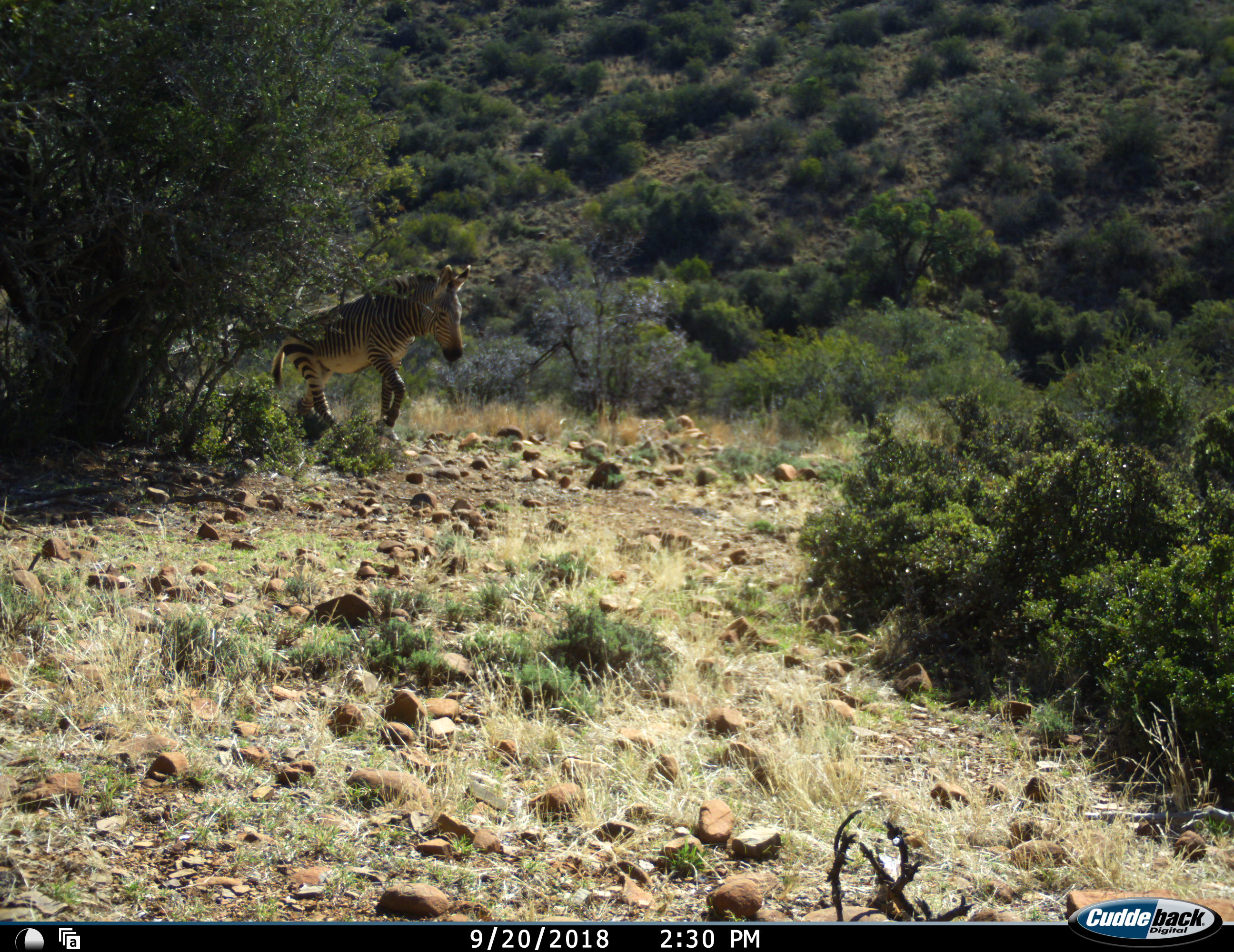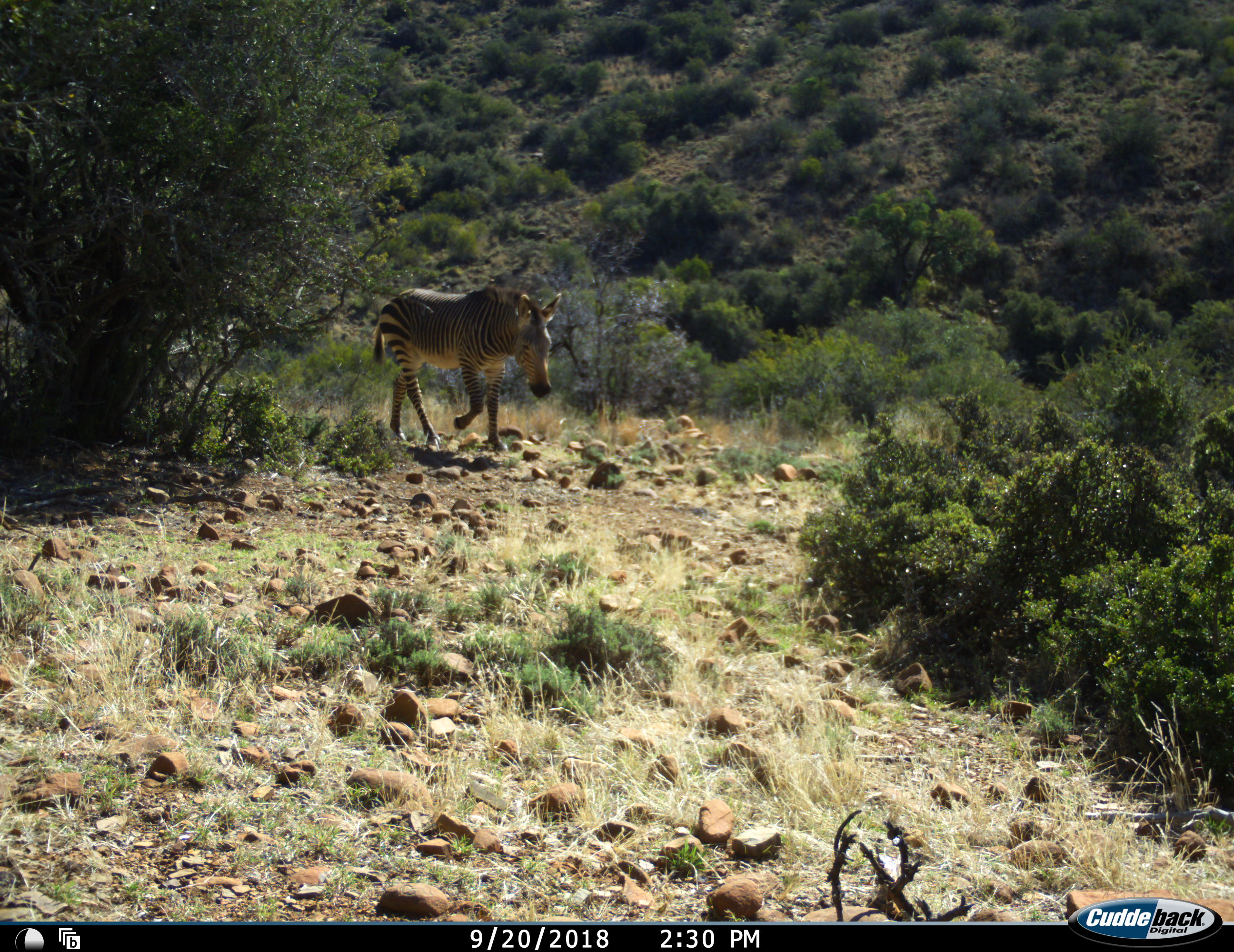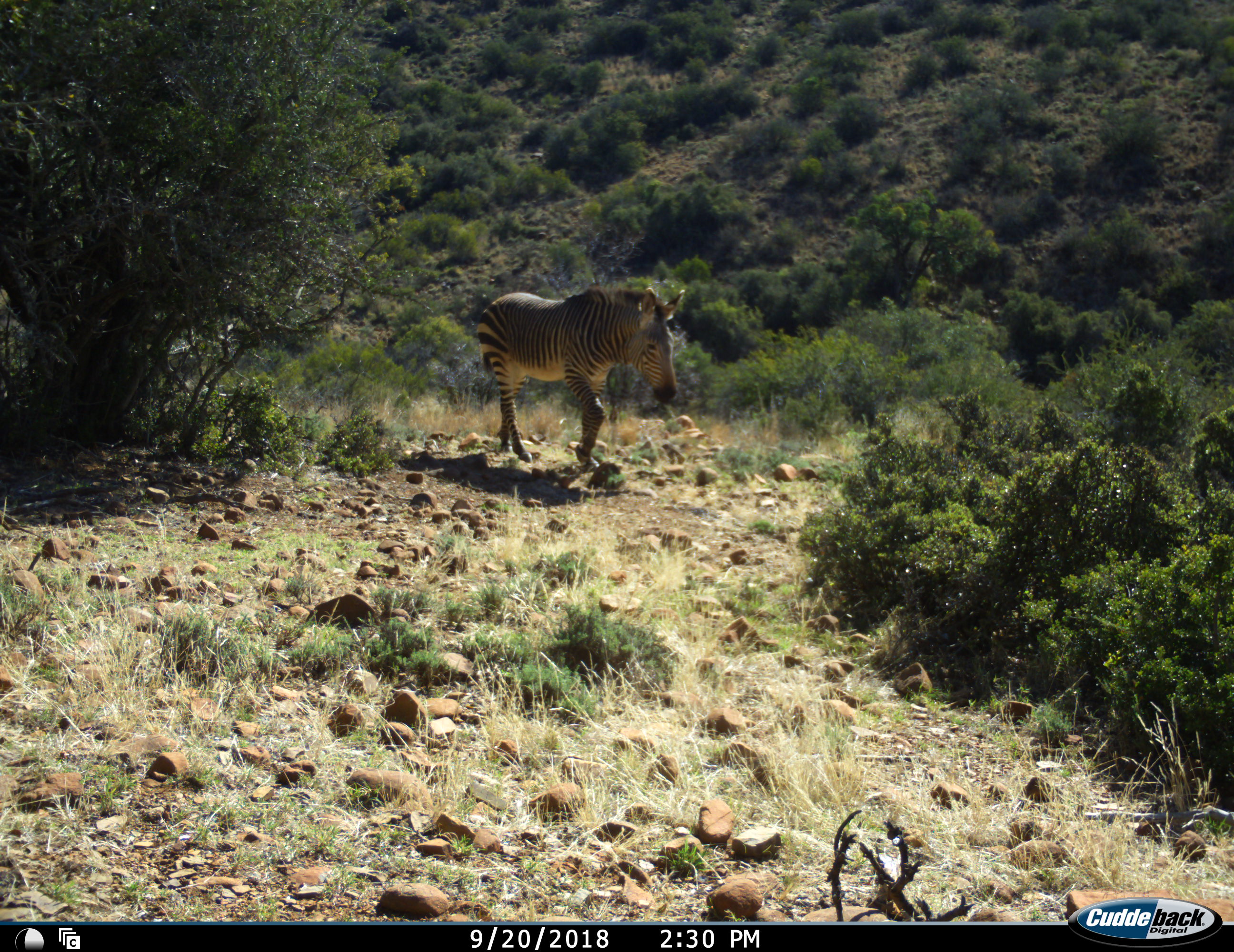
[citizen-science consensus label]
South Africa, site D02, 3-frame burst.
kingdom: Animalia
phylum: Chordata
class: Mammalia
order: Perissodactyla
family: Equidae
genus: Equus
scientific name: Equus zebra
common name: mountain zebra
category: zebramountain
Zebramountain (mountain zebra) (Equus zebra), count 1. Behavior (volunteer vote fractions): standing 0%, resting 0%, moving 100%, interacting 0%. Young present (vote fraction): 0%. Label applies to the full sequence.